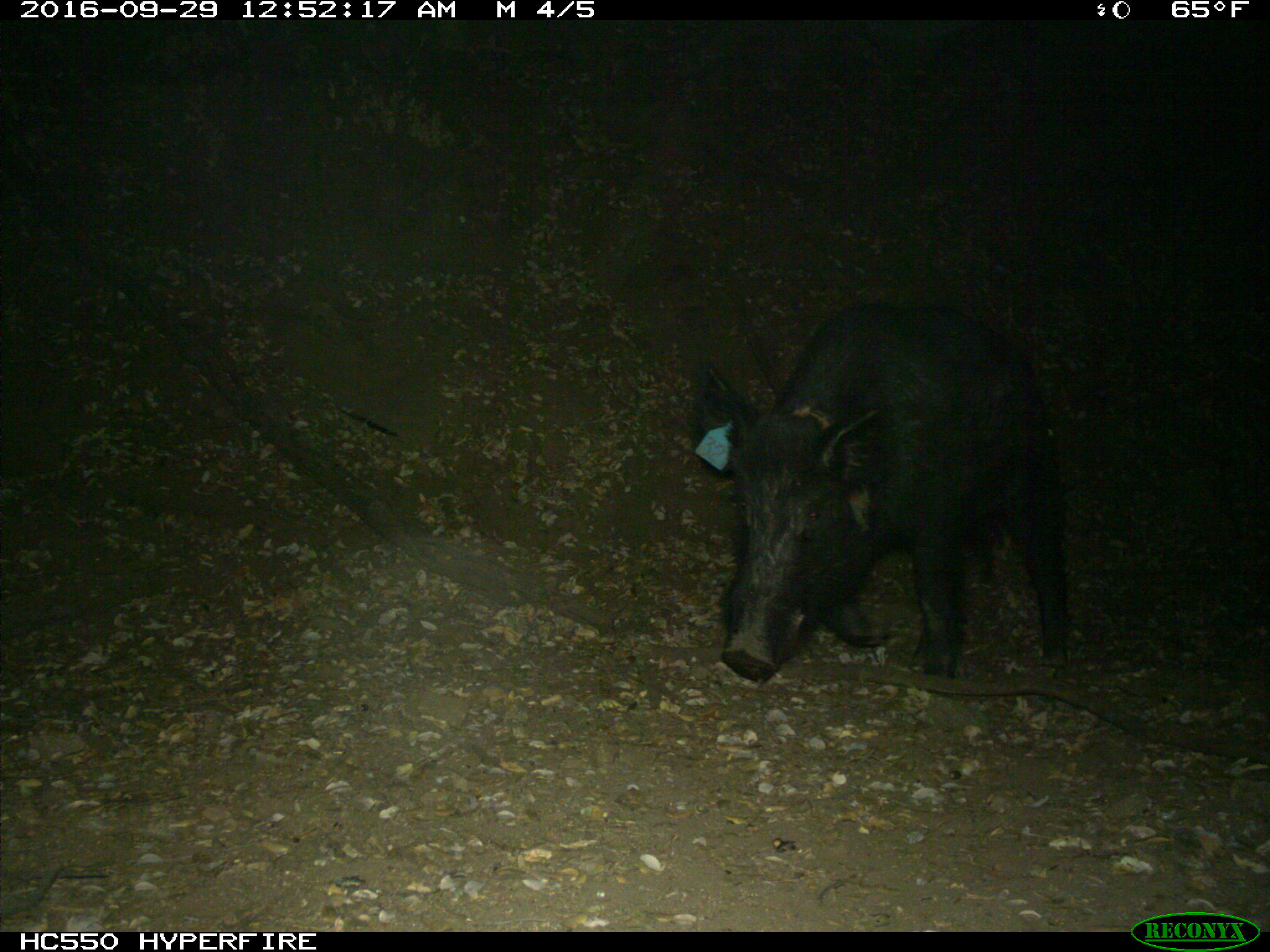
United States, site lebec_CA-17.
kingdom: Animalia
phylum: Chordata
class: Mammalia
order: Artiodactyla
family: Suidae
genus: Sus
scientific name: Sus scrofa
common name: wild boar